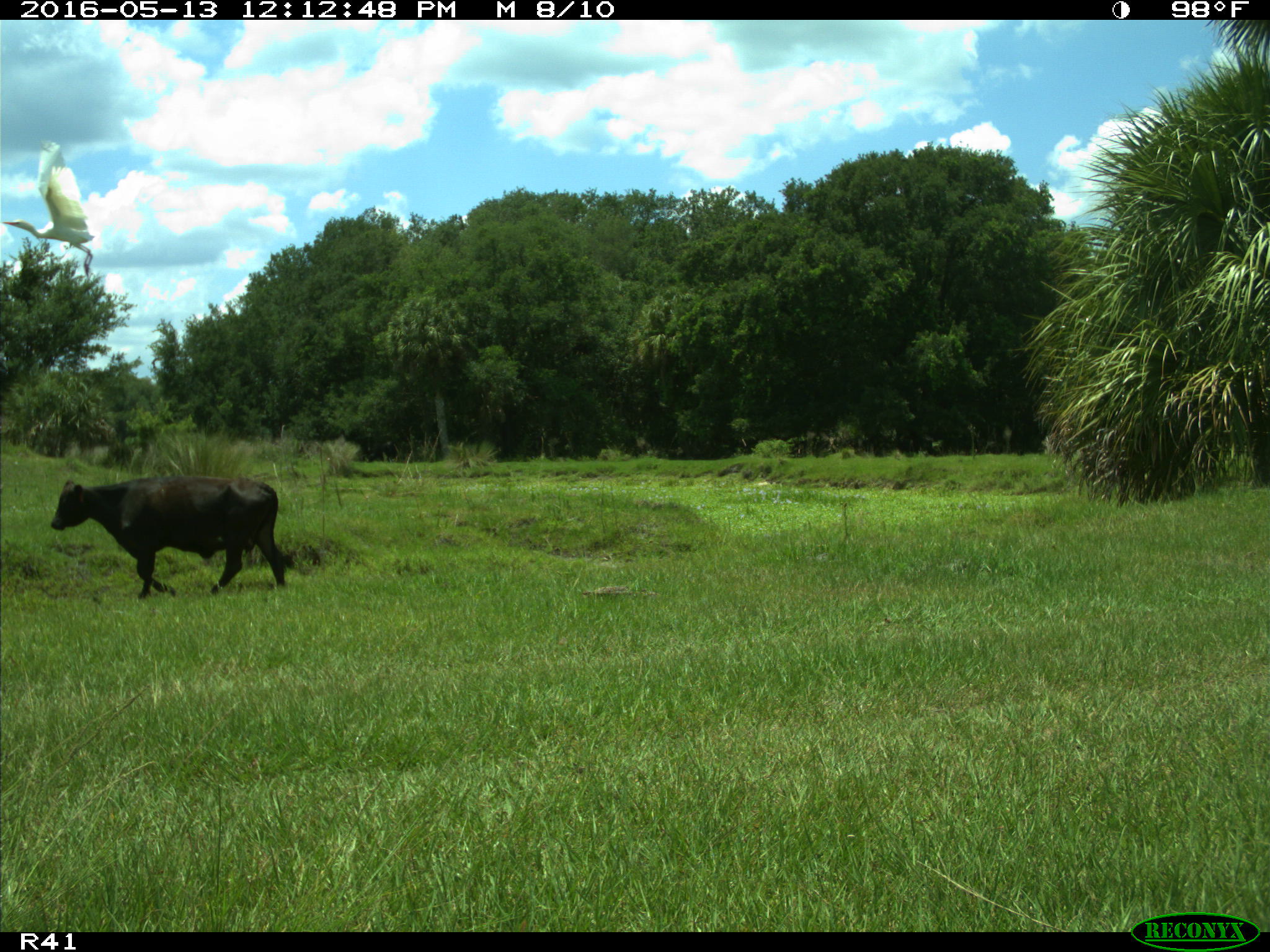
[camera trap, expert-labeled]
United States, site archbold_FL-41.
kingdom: Animalia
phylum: Chordata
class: Mammalia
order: Artiodactyla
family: Bovidae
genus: Bos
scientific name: Bos taurus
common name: domestic cow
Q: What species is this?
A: Bos taurus (domestic cow).